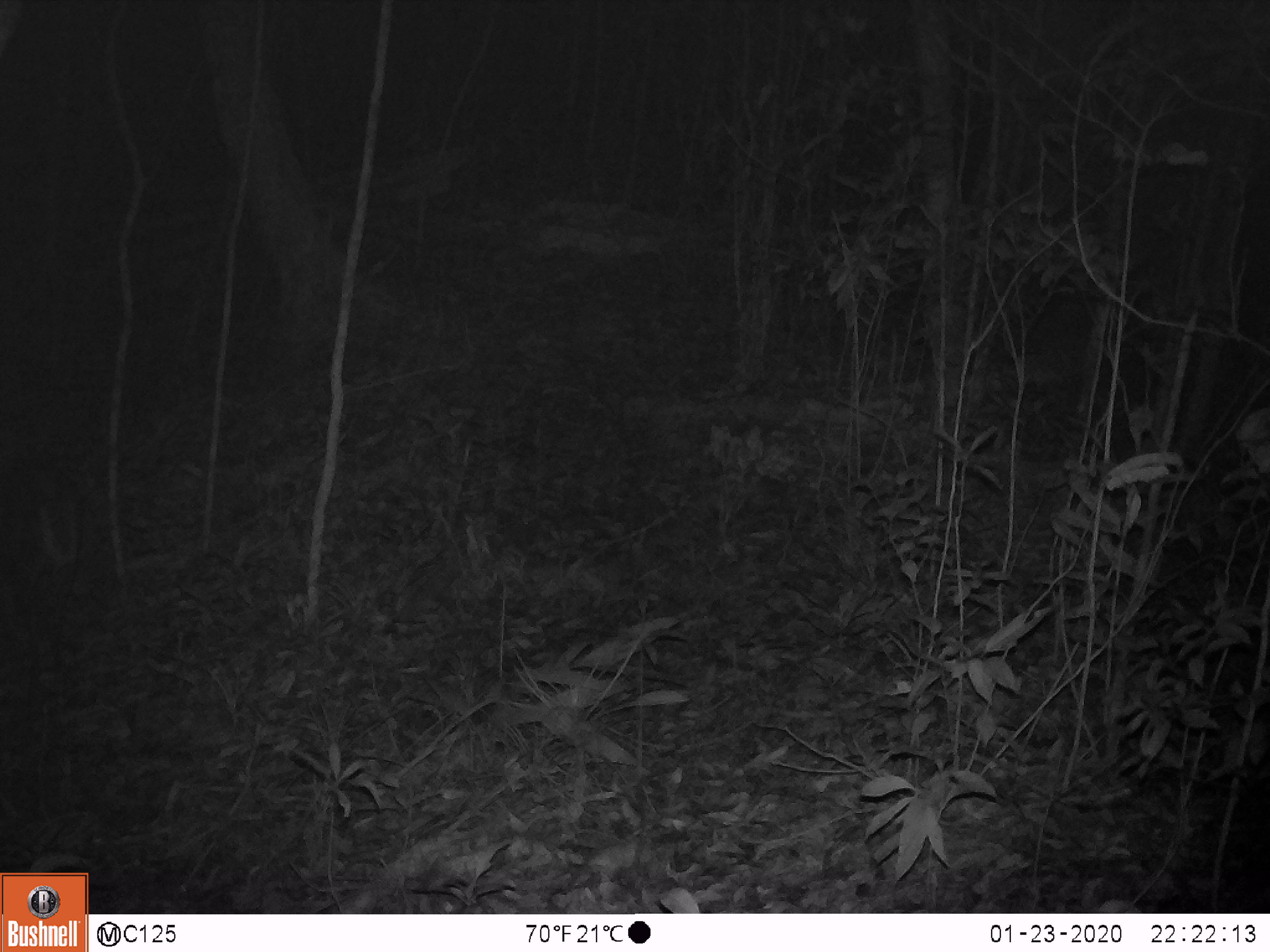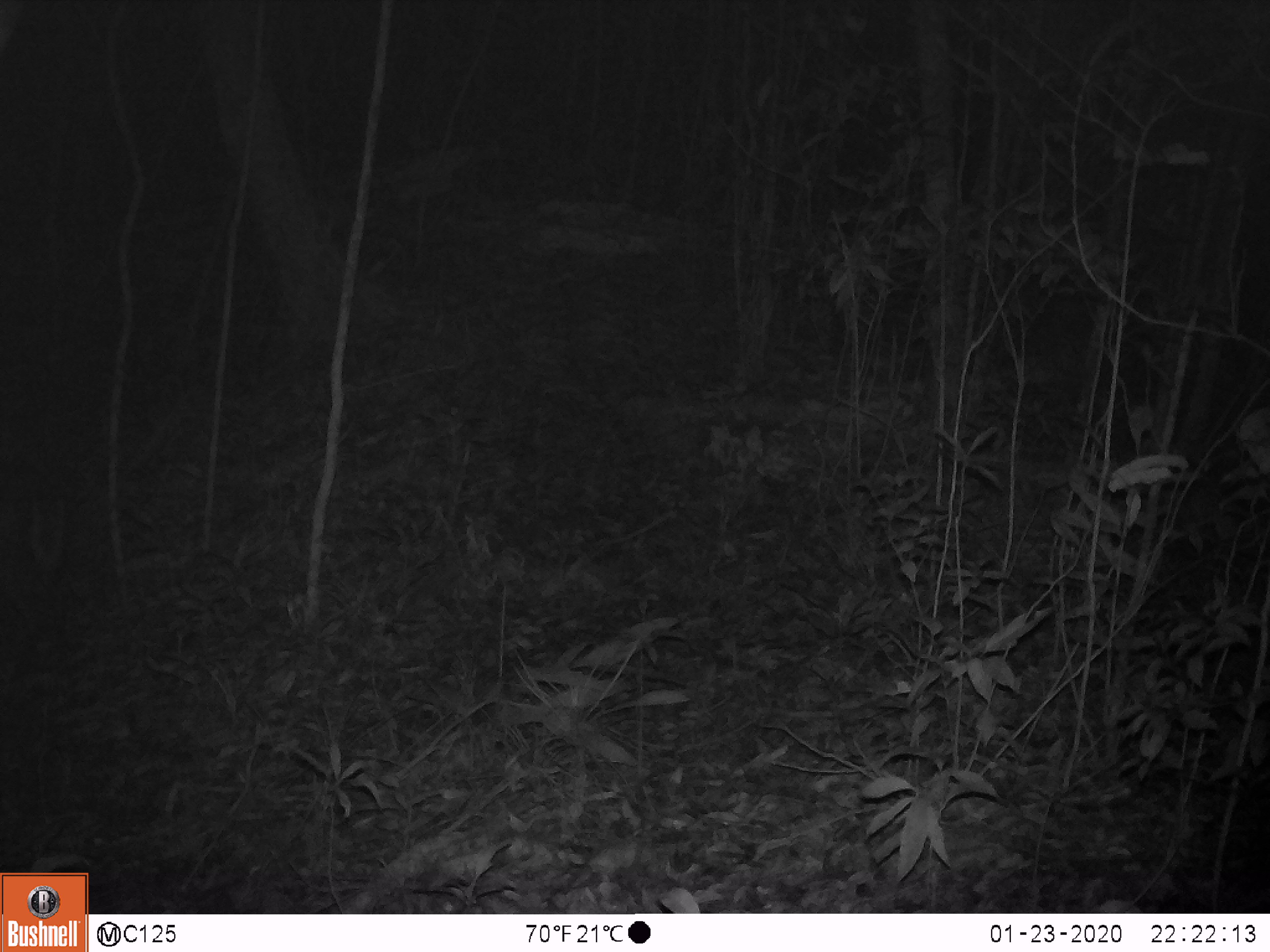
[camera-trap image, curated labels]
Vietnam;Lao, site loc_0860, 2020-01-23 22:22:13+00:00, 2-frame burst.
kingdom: Animalia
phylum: Chordata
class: Mammalia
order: Artiodactyla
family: Cervidae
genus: Muntiacus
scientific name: Muntiacus rooseveltorum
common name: roosevelt's muntjac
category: roosevelts muntjac group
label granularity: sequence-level